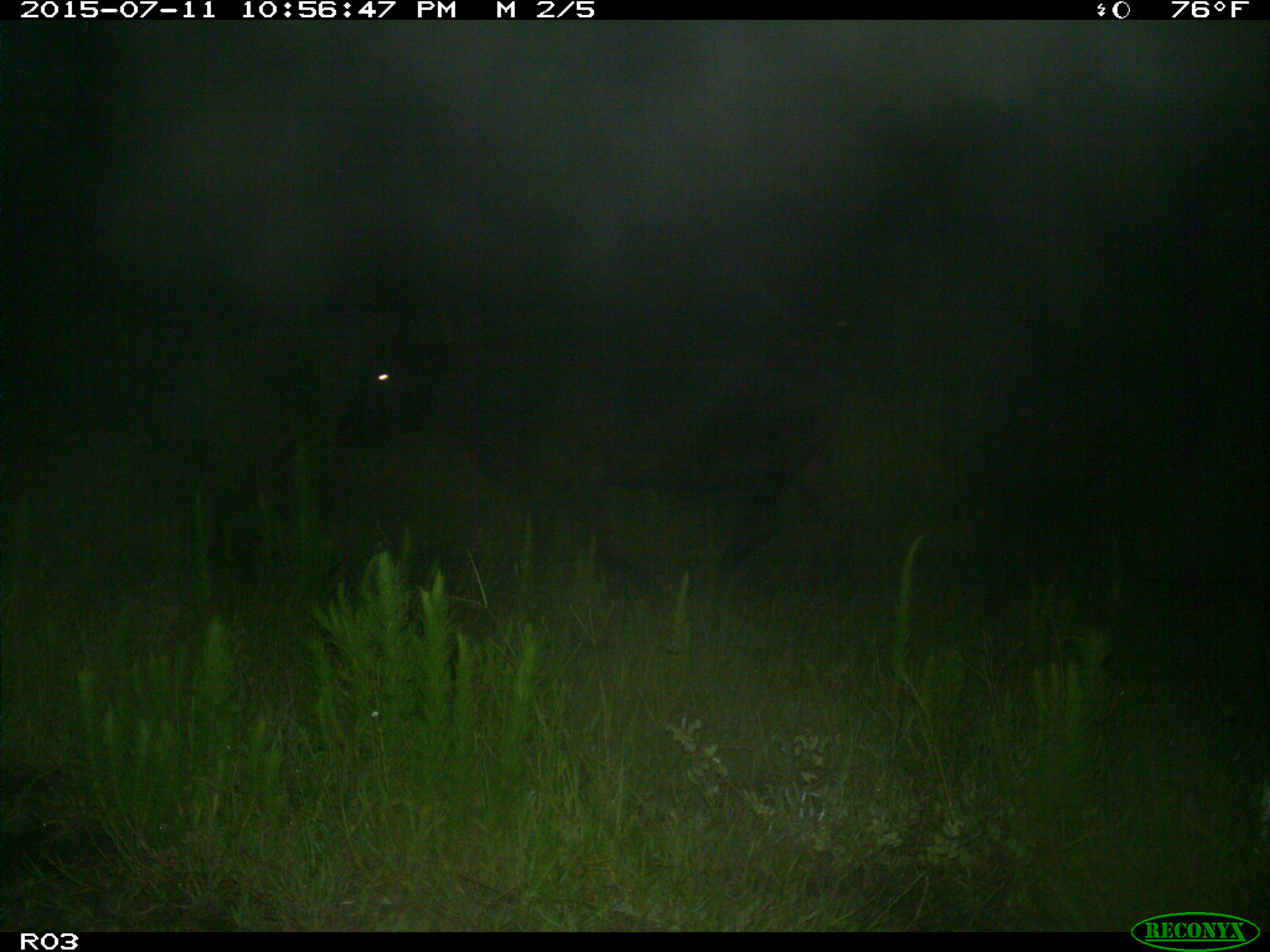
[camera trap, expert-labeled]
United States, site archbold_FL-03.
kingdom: Animalia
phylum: Chordata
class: Mammalia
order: Artiodactyla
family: Bovidae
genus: Bos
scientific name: Bos taurus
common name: domestic cow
Bos taurus (domestic cow).